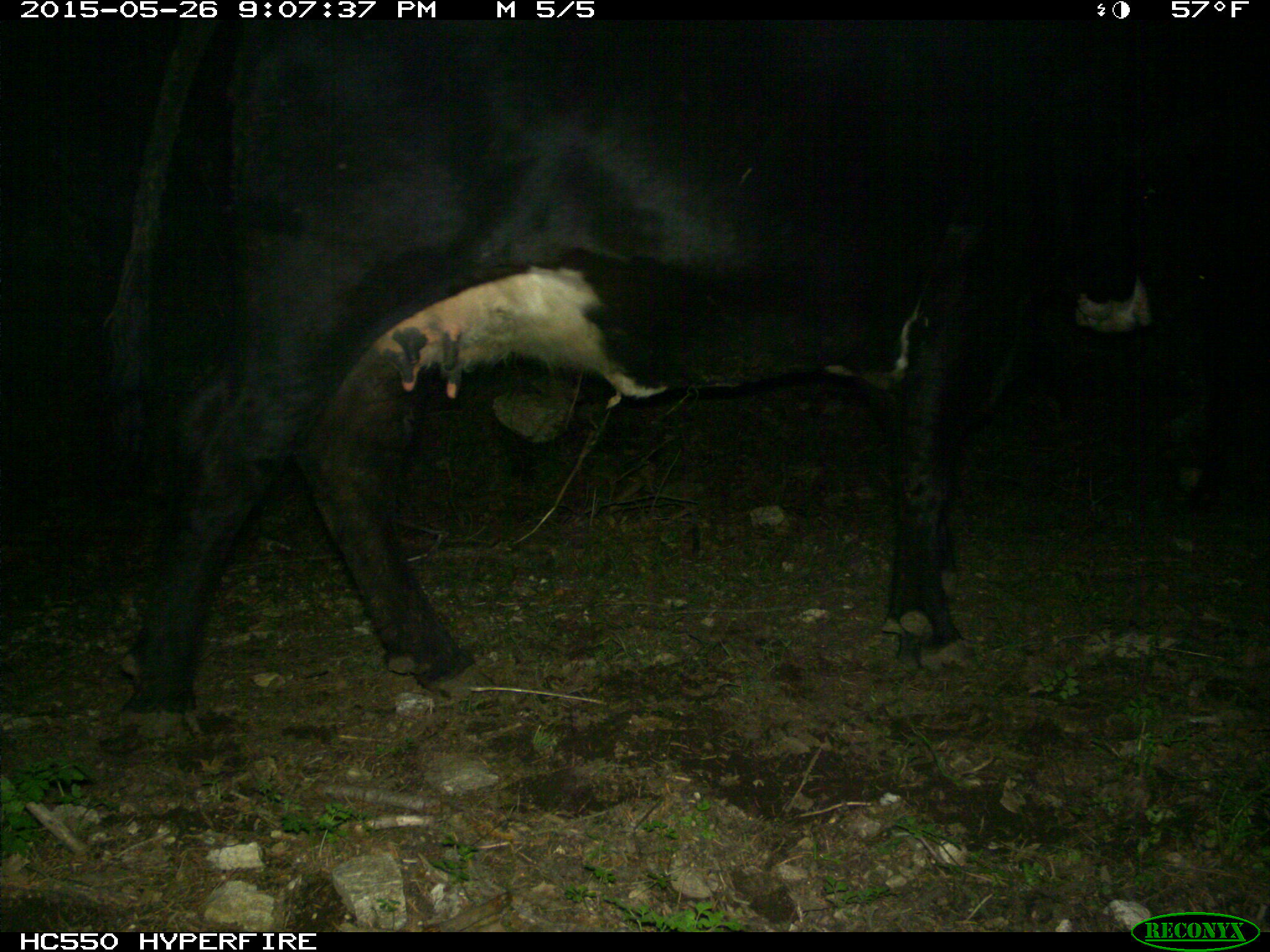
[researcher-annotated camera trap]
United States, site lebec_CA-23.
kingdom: Animalia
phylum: Chordata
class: Mammalia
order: Artiodactyla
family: Bovidae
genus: Bos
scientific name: Bos taurus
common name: domestic cow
Bos taurus (domestic cow).